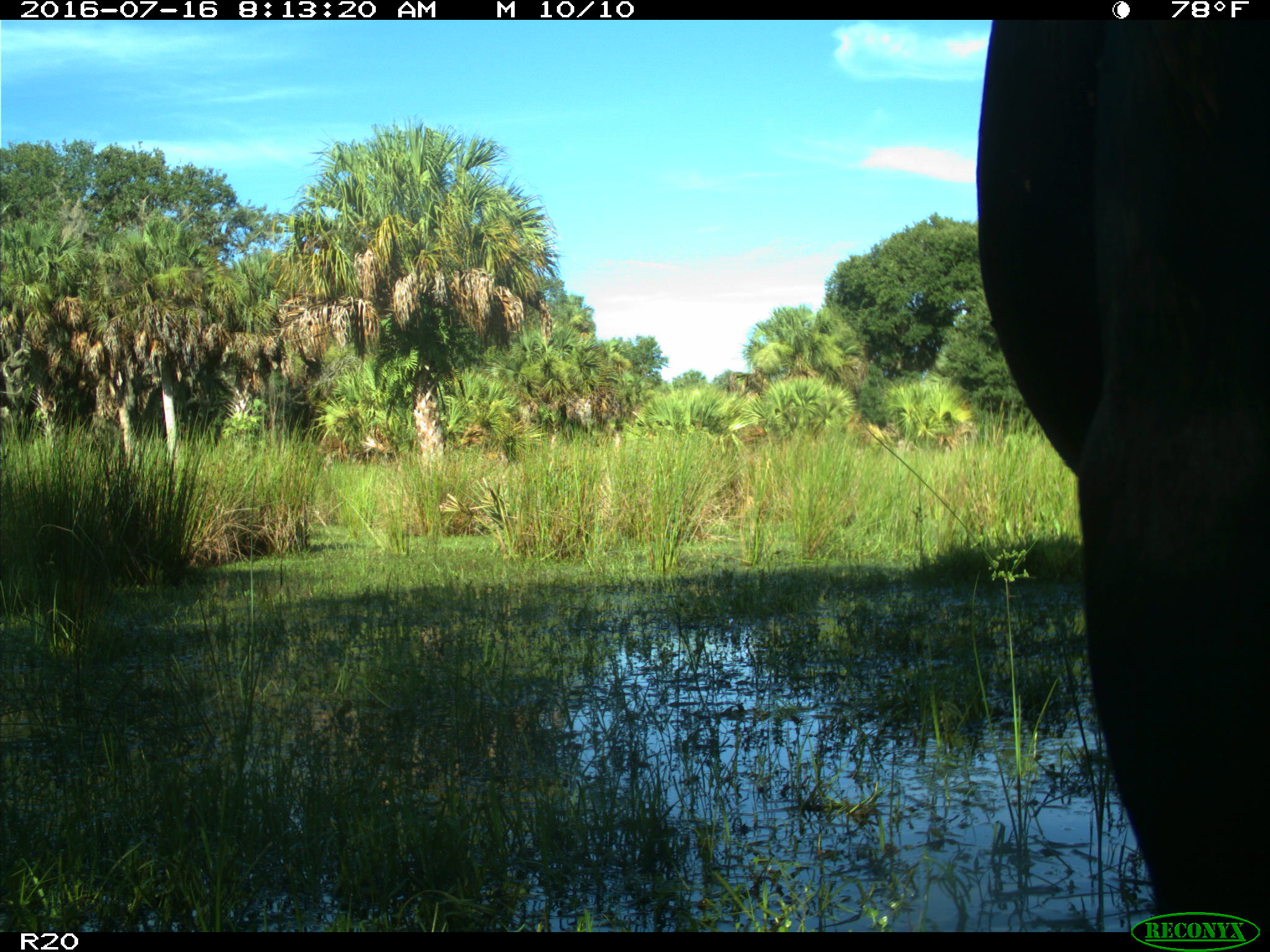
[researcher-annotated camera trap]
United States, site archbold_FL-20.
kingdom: Animalia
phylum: Chordata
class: Mammalia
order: Artiodactyla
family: Bovidae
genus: Bos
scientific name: Bos taurus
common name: domestic cow